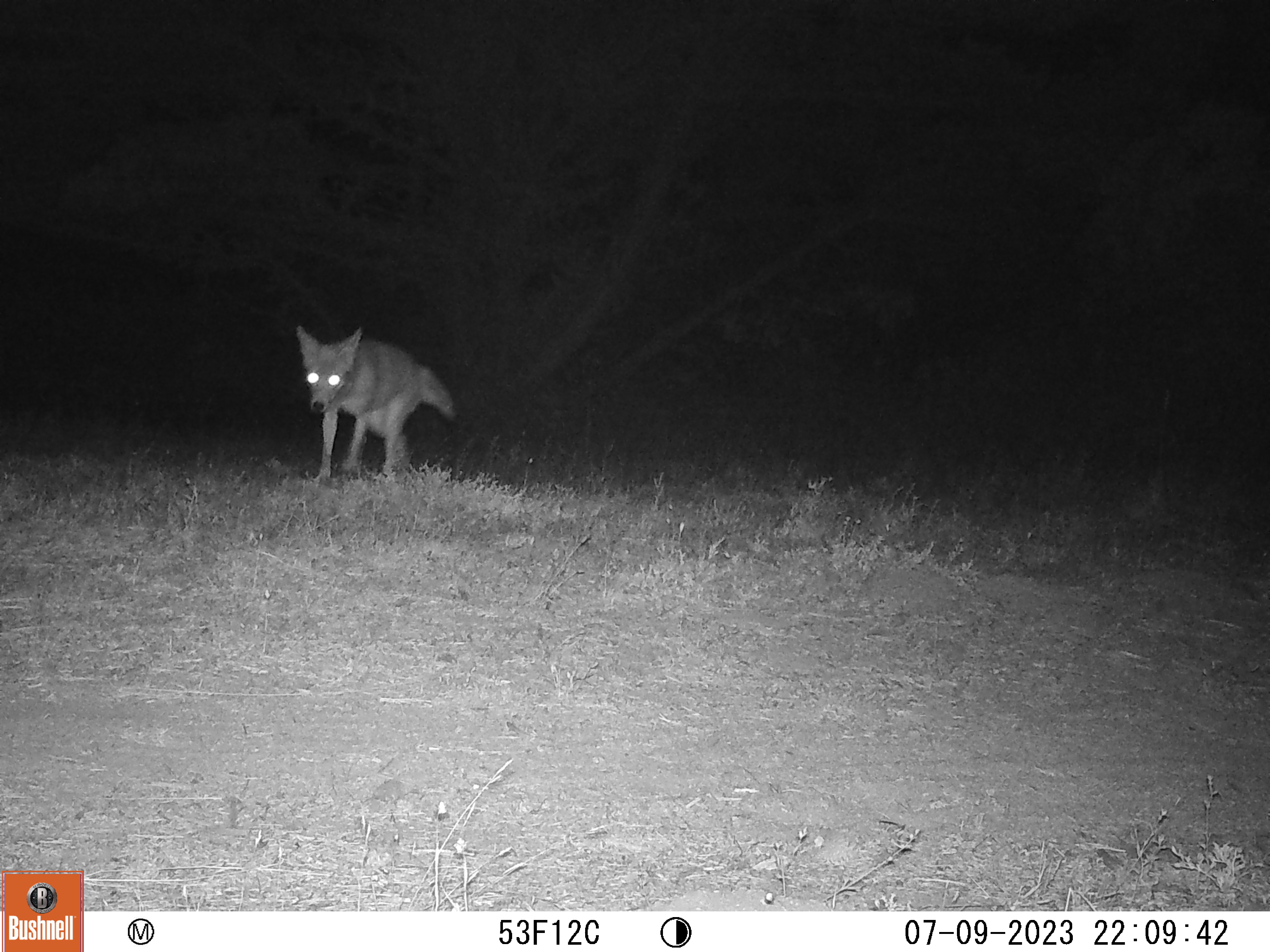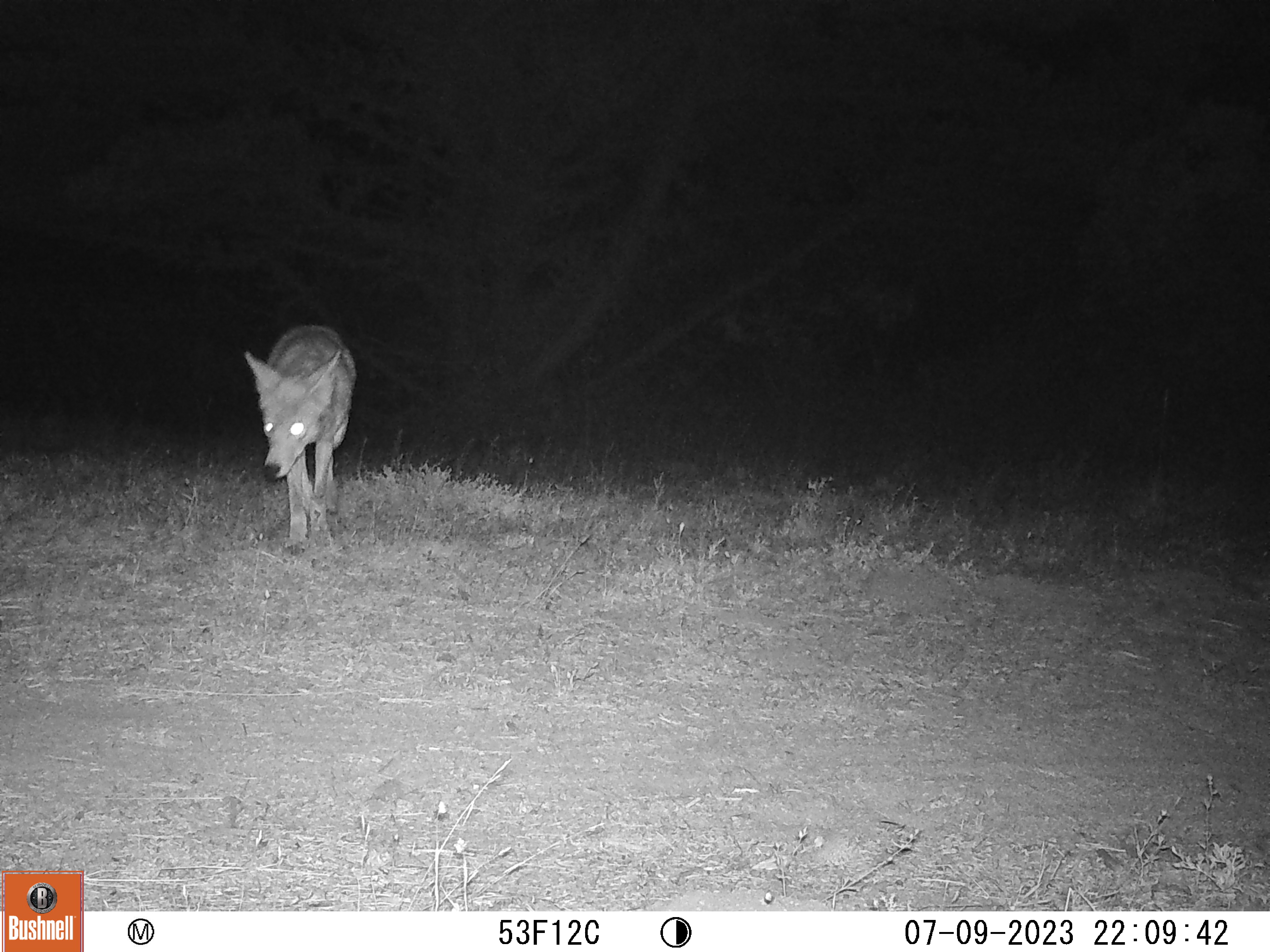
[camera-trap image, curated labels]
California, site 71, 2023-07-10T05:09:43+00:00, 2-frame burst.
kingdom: Animalia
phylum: Chordata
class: Mammalia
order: Carnivora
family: Canidae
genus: Canis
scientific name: Canis latrans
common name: coyote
Coyote (Canis latrans).